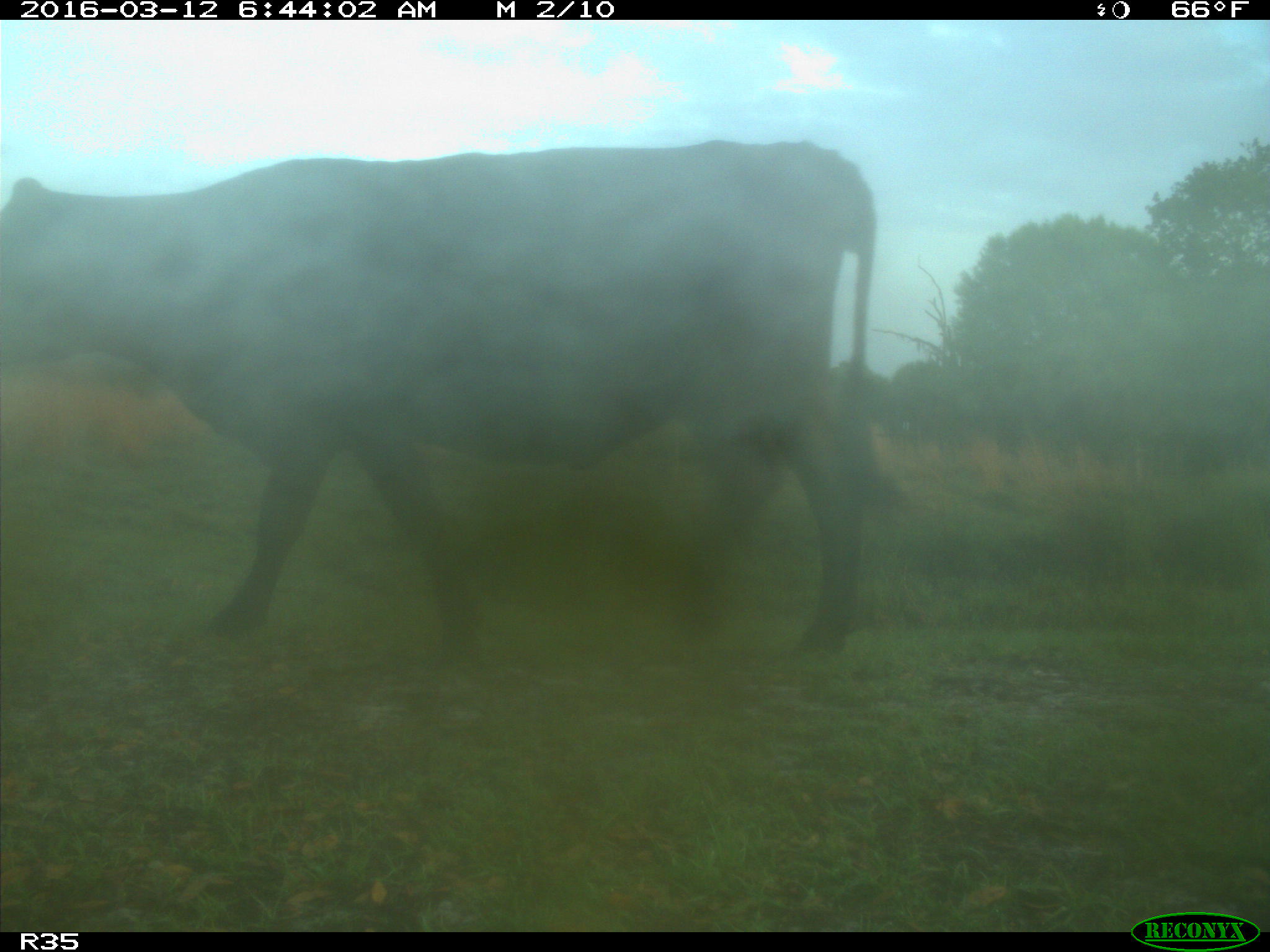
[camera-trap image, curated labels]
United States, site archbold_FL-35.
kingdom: Animalia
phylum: Chordata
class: Mammalia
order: Artiodactyla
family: Bovidae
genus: Bos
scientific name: Bos taurus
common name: domestic cow